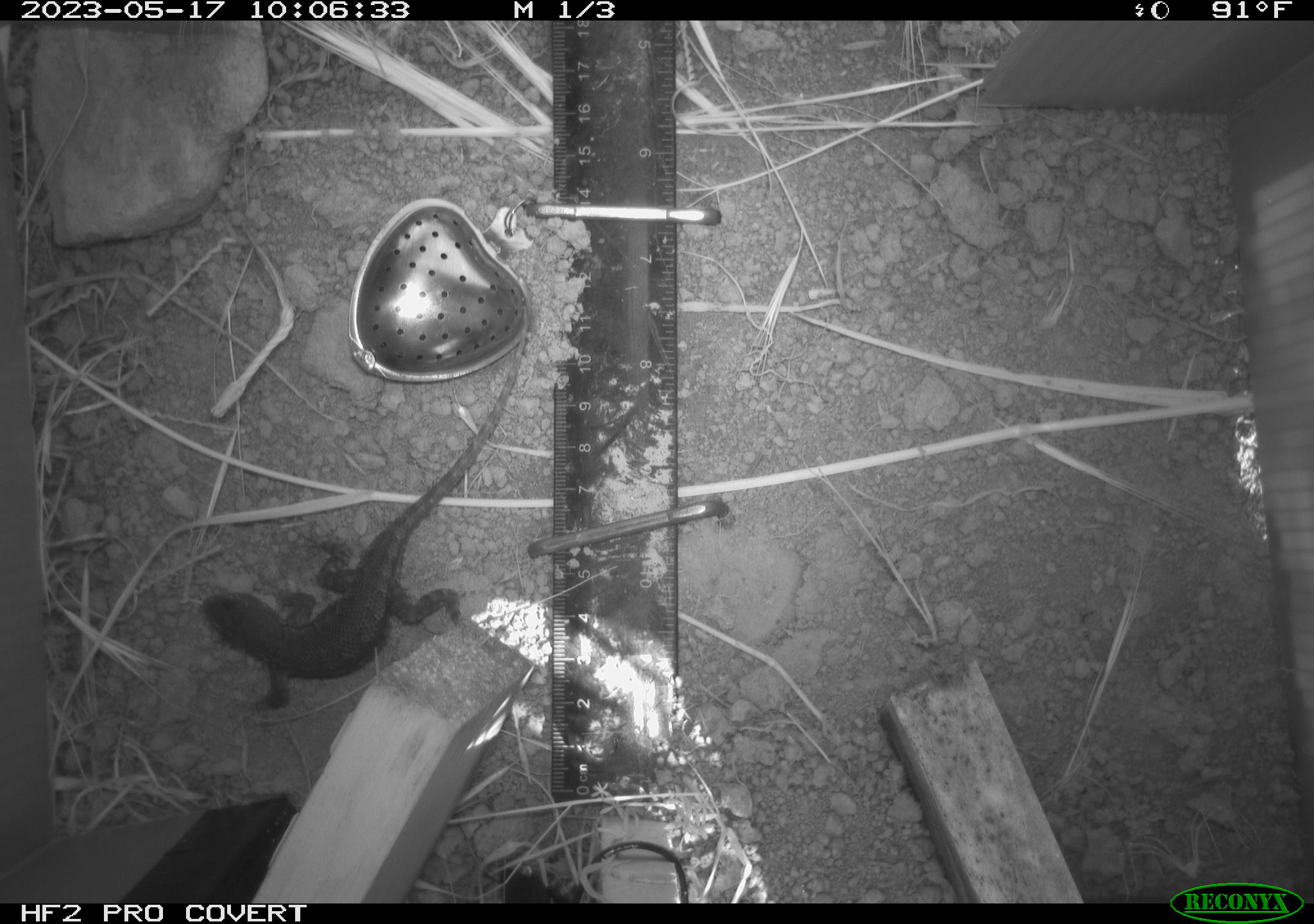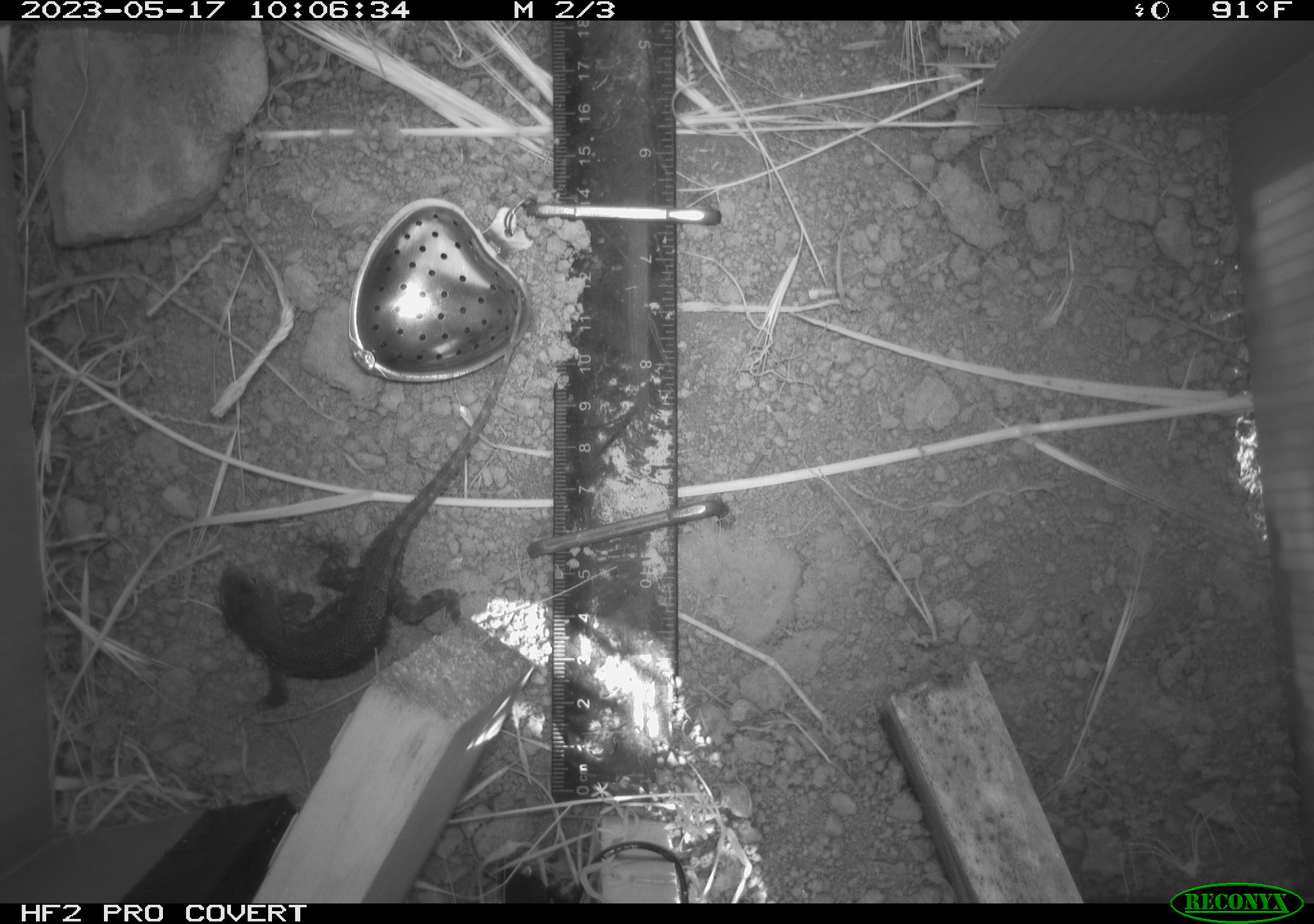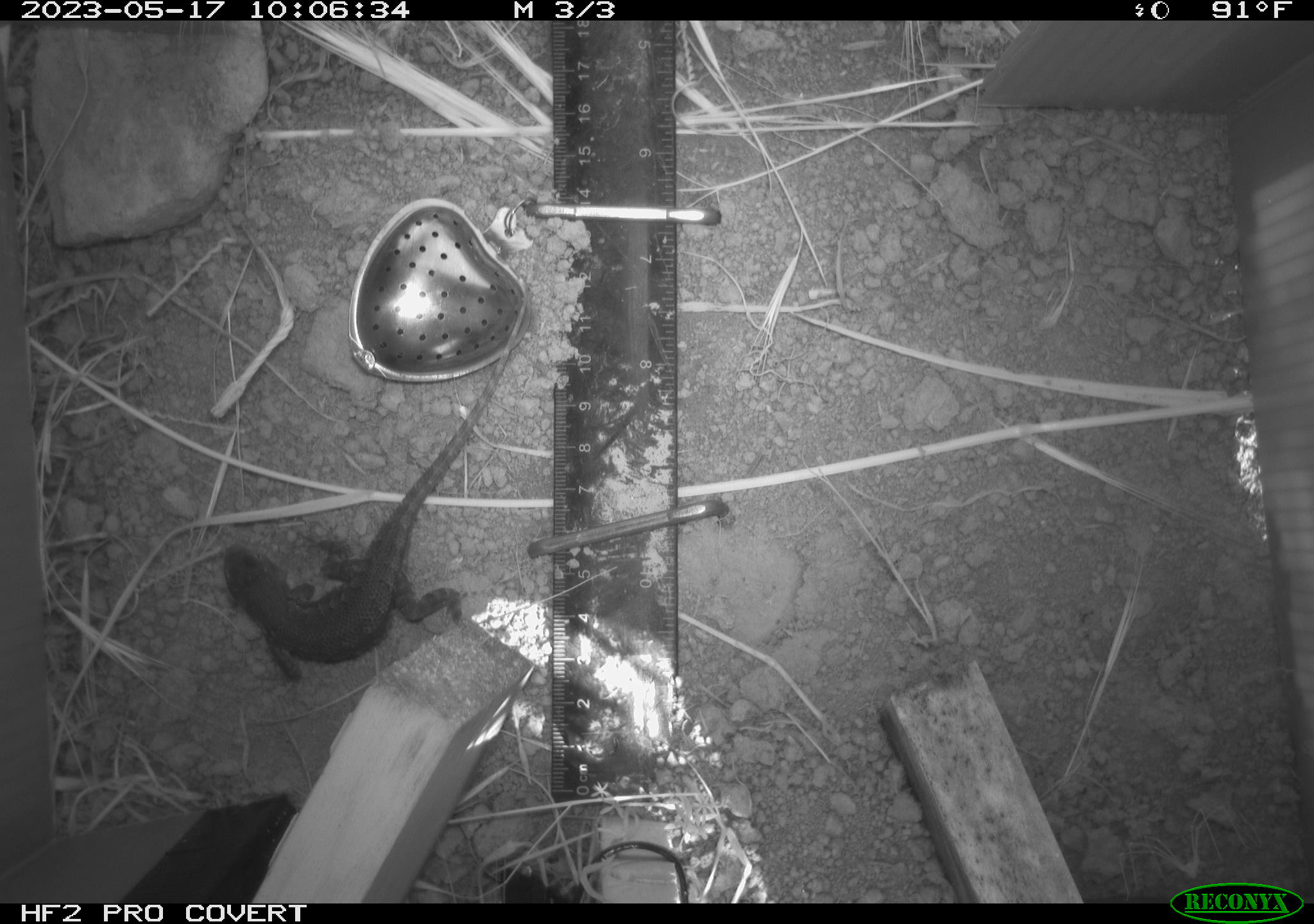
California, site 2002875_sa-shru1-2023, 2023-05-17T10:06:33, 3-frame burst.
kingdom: Animalia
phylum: Chordata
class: Reptilia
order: Squamata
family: Phrynosomatidae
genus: Sceloporus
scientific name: Sceloporus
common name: spiny lizards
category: sceloporus species